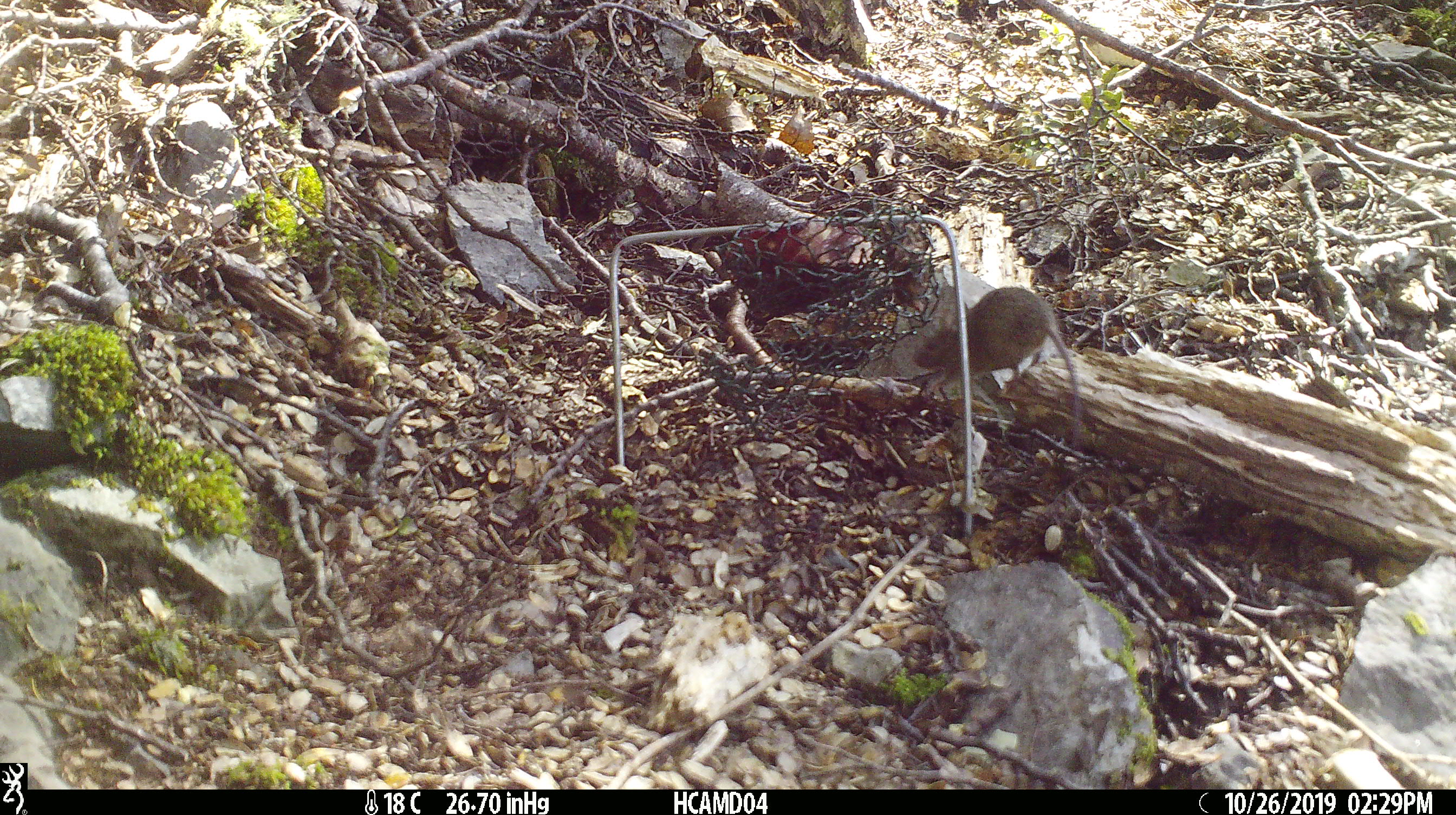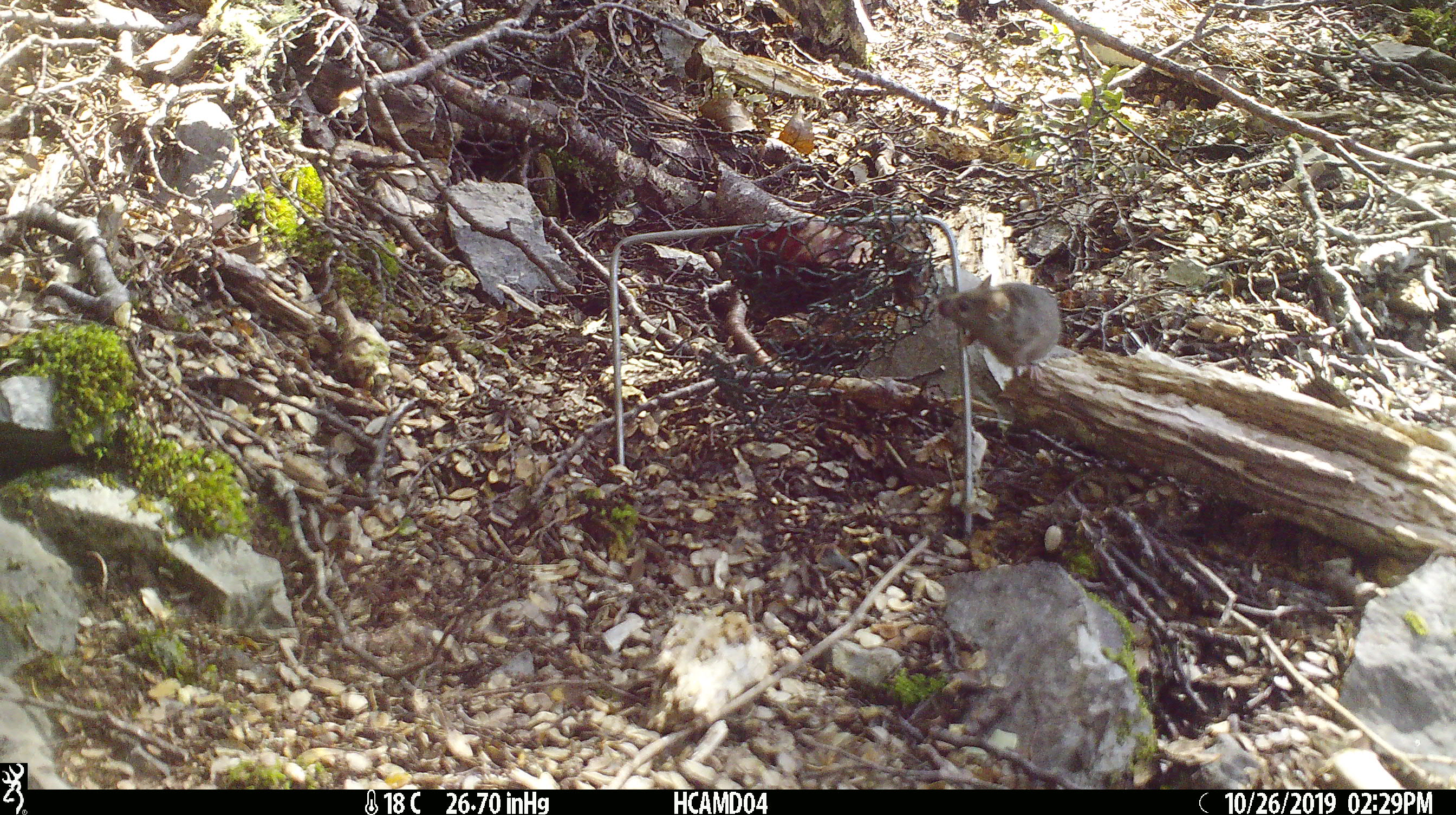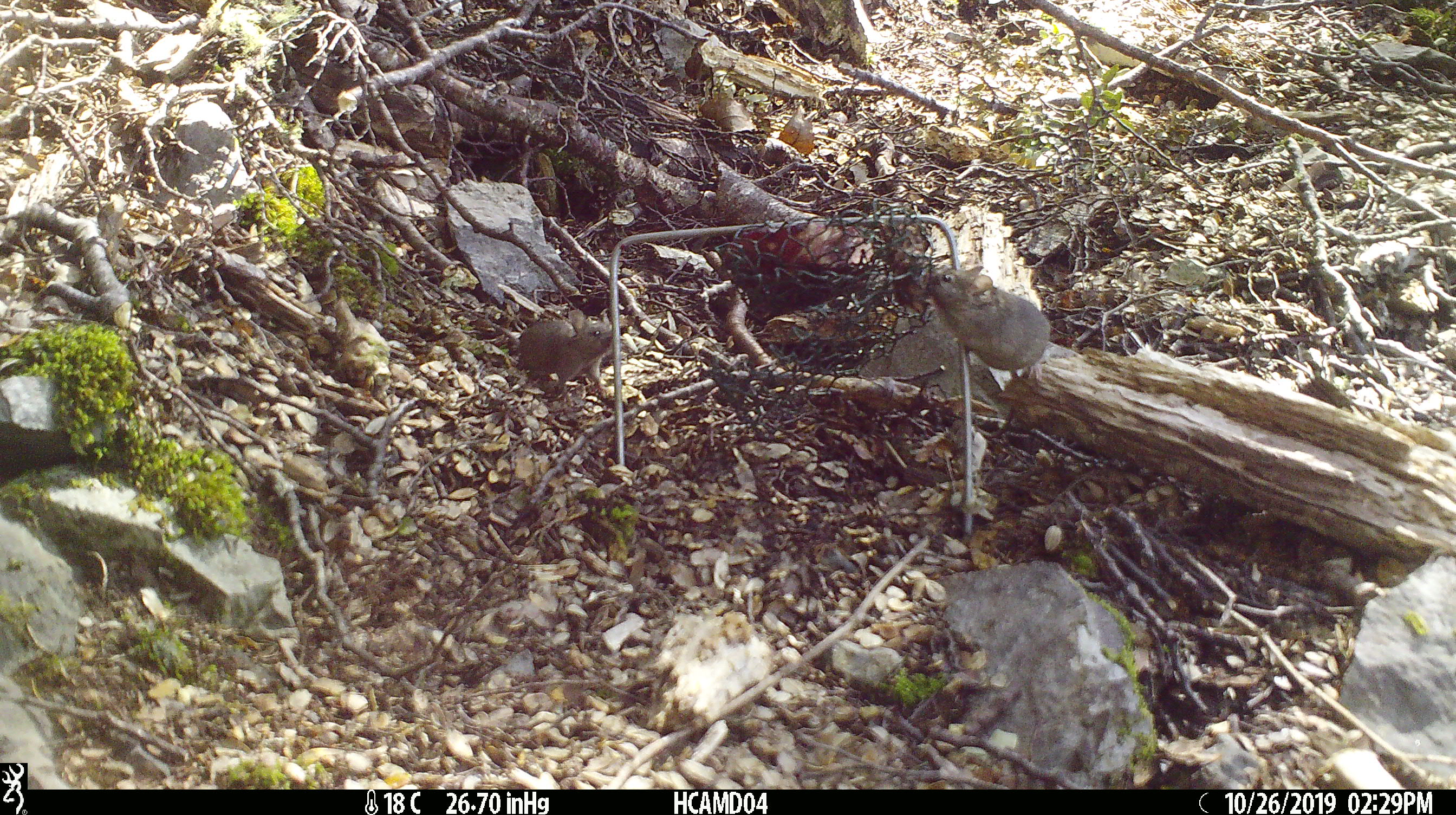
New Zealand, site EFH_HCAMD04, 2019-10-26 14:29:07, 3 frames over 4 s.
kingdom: Animalia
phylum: Chordata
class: Mammalia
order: Rodentia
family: Muridae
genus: Mus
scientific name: Mus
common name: mouse